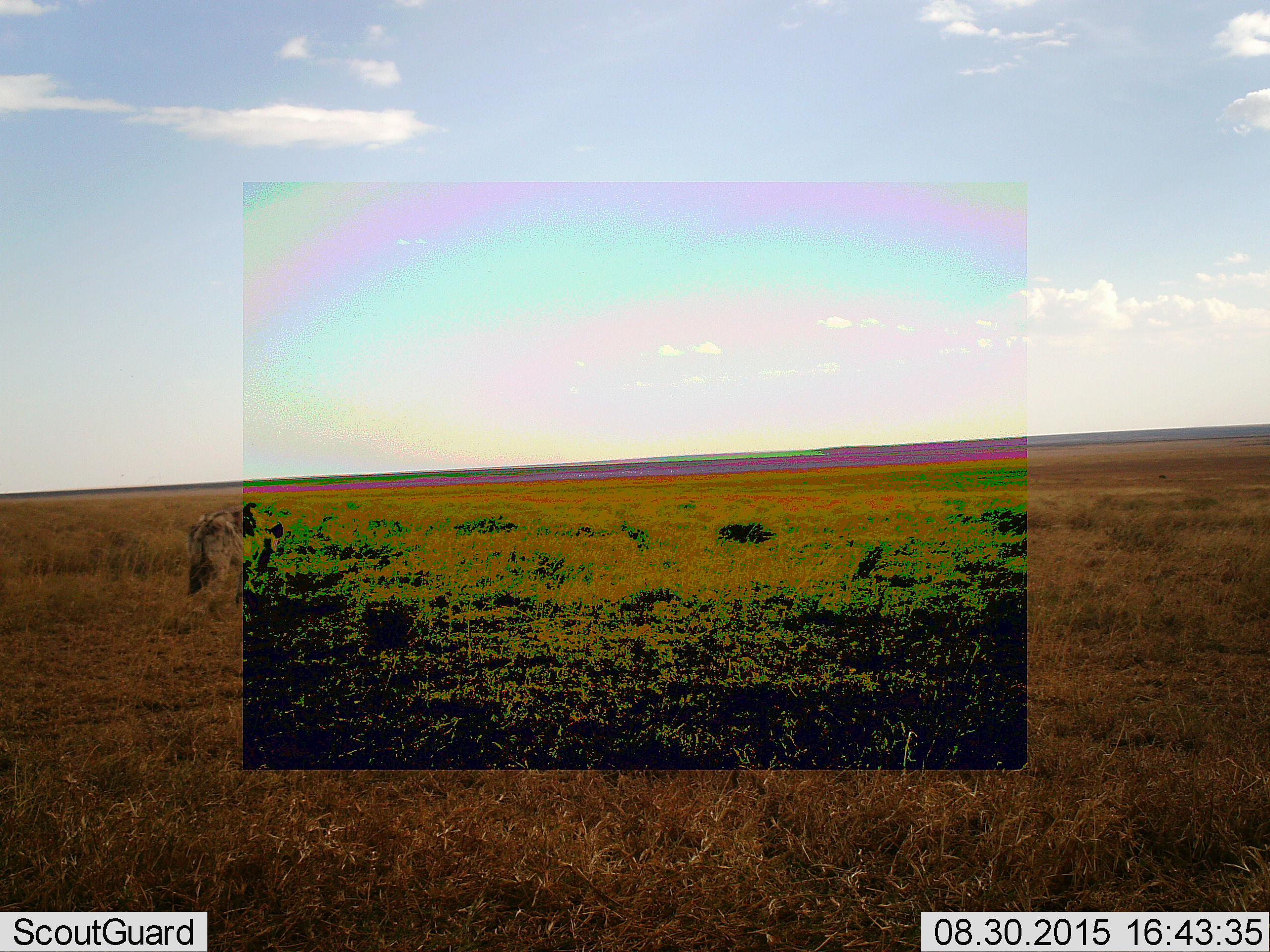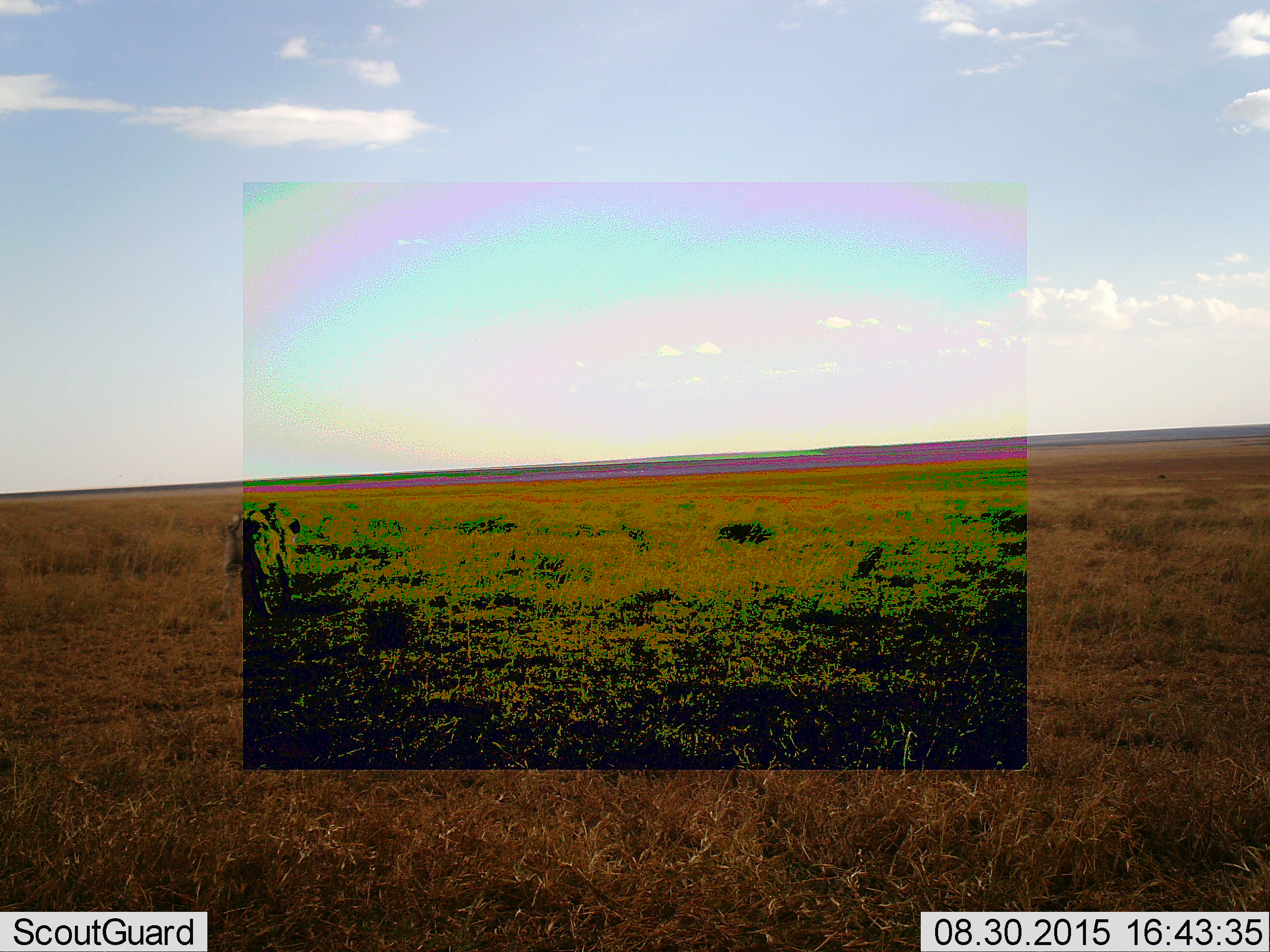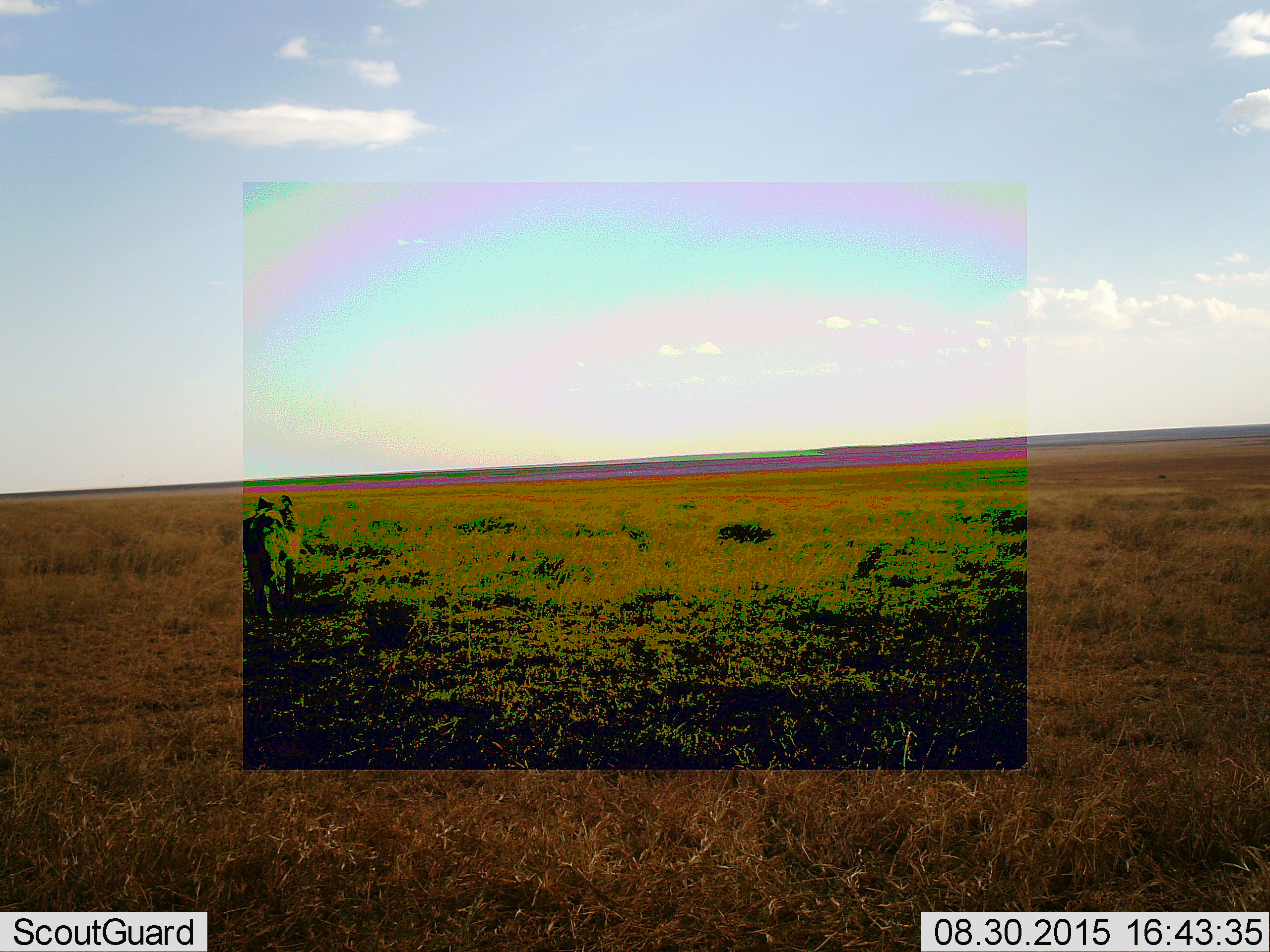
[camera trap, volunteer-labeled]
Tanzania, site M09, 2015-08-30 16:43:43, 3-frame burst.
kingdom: Animalia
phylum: Chordata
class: Mammalia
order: Carnivora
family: Hyaenidae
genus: Crocuta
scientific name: Crocuta crocuta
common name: spotted hyena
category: hyenaspotted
Hyenaspotted (spotted hyena) (Crocuta crocuta), count 1. Behavior (volunteer vote fractions): standing 0%, resting 0%, moving 100%, interacting 0%. Young present (vote fraction): 14%. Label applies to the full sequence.